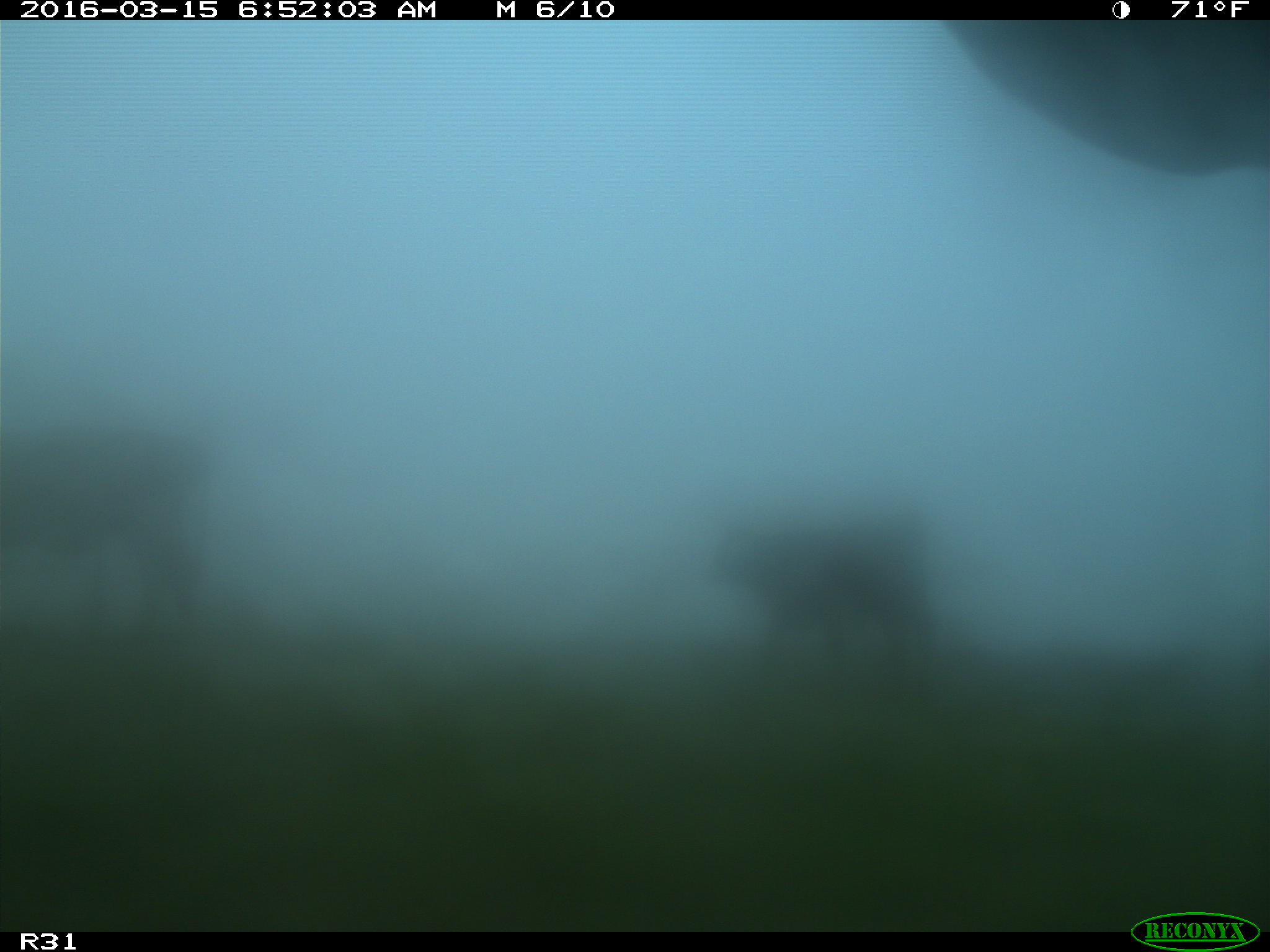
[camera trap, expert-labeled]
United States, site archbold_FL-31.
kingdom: Animalia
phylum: Chordata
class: Mammalia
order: Artiodactyla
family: Bovidae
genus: Bos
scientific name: Bos taurus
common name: domestic cow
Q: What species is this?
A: Bos taurus (domestic cow).